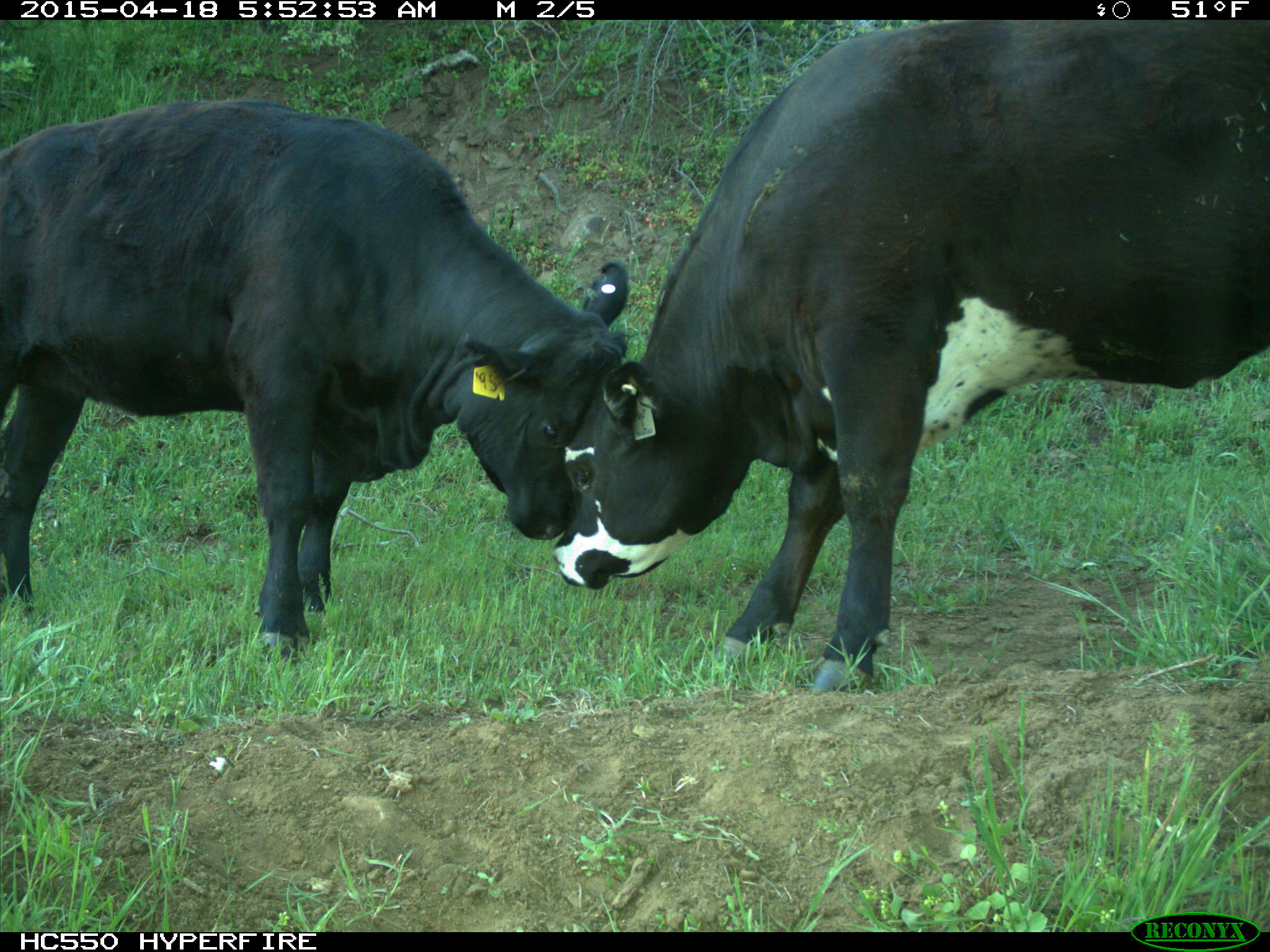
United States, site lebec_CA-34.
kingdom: Animalia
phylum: Chordata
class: Mammalia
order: Artiodactyla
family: Bovidae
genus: Bos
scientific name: Bos taurus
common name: domestic cow